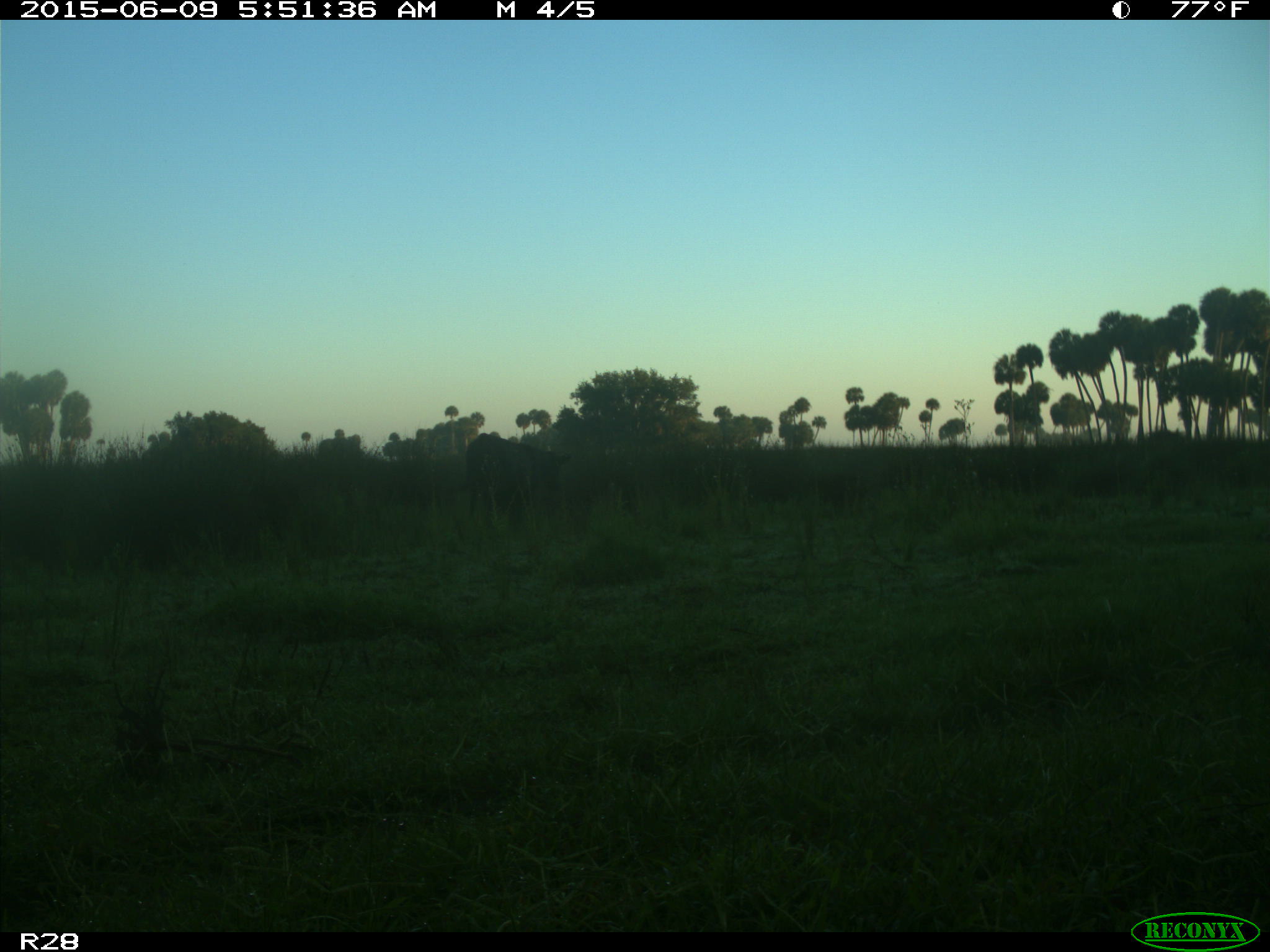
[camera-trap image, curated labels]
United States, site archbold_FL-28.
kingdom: Animalia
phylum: Chordata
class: Mammalia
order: Artiodactyla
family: Bovidae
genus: Bos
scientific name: Bos taurus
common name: domestic cow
Bos taurus (domestic cow).